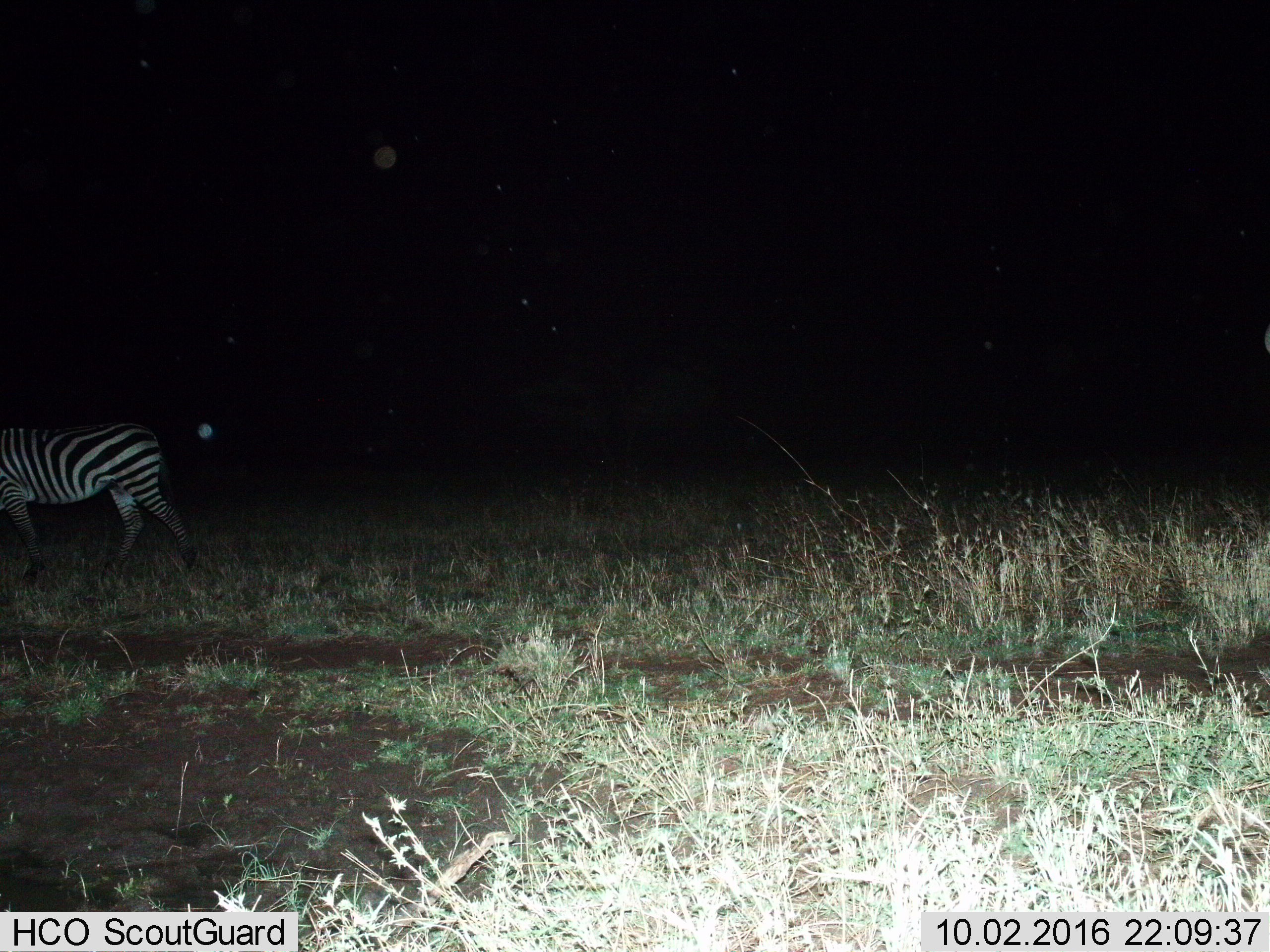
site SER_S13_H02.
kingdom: Animalia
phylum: Chordata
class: Mammalia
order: Perissodactyla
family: Equidae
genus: Equus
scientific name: Equus quagga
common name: plains zebra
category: zebraplains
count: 1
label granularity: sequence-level